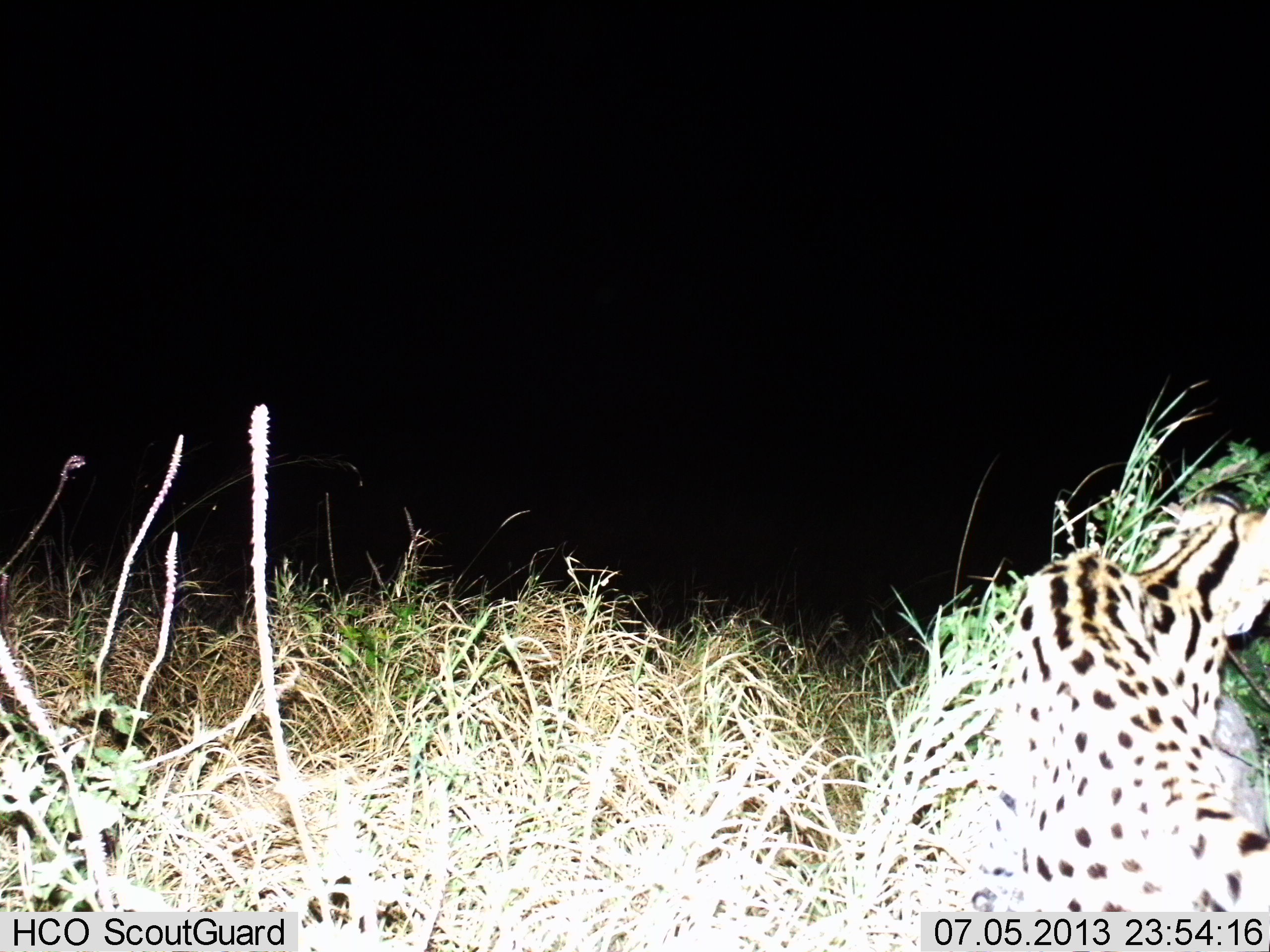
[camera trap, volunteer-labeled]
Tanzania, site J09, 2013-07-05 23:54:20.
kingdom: Animalia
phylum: Chordata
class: Mammalia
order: Carnivora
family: Felidae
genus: Leptailurus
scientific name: Leptailurus serval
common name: serval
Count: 1.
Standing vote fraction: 30%.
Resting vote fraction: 10%.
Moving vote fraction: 60%.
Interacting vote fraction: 0%.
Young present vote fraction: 0%.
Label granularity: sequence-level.